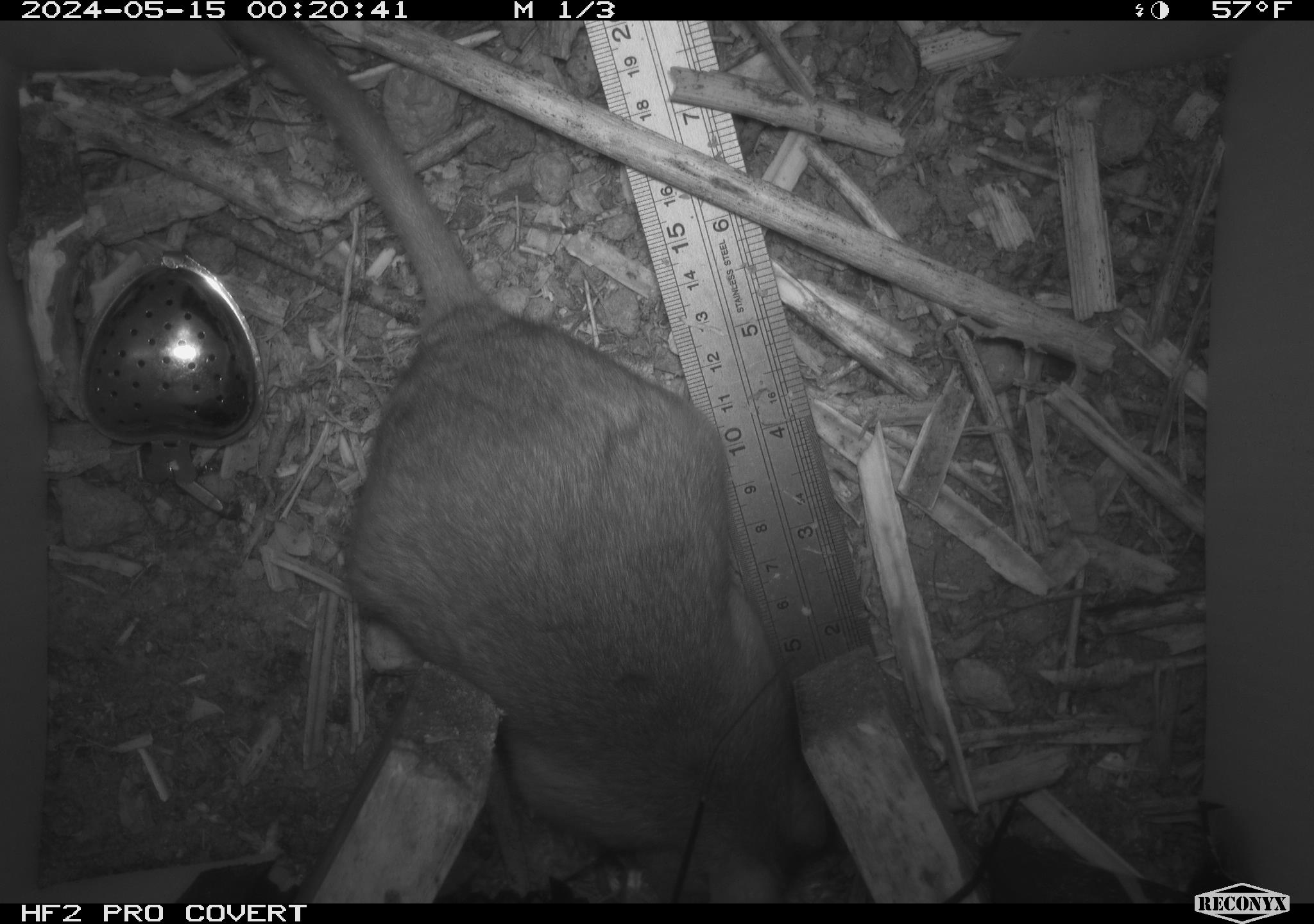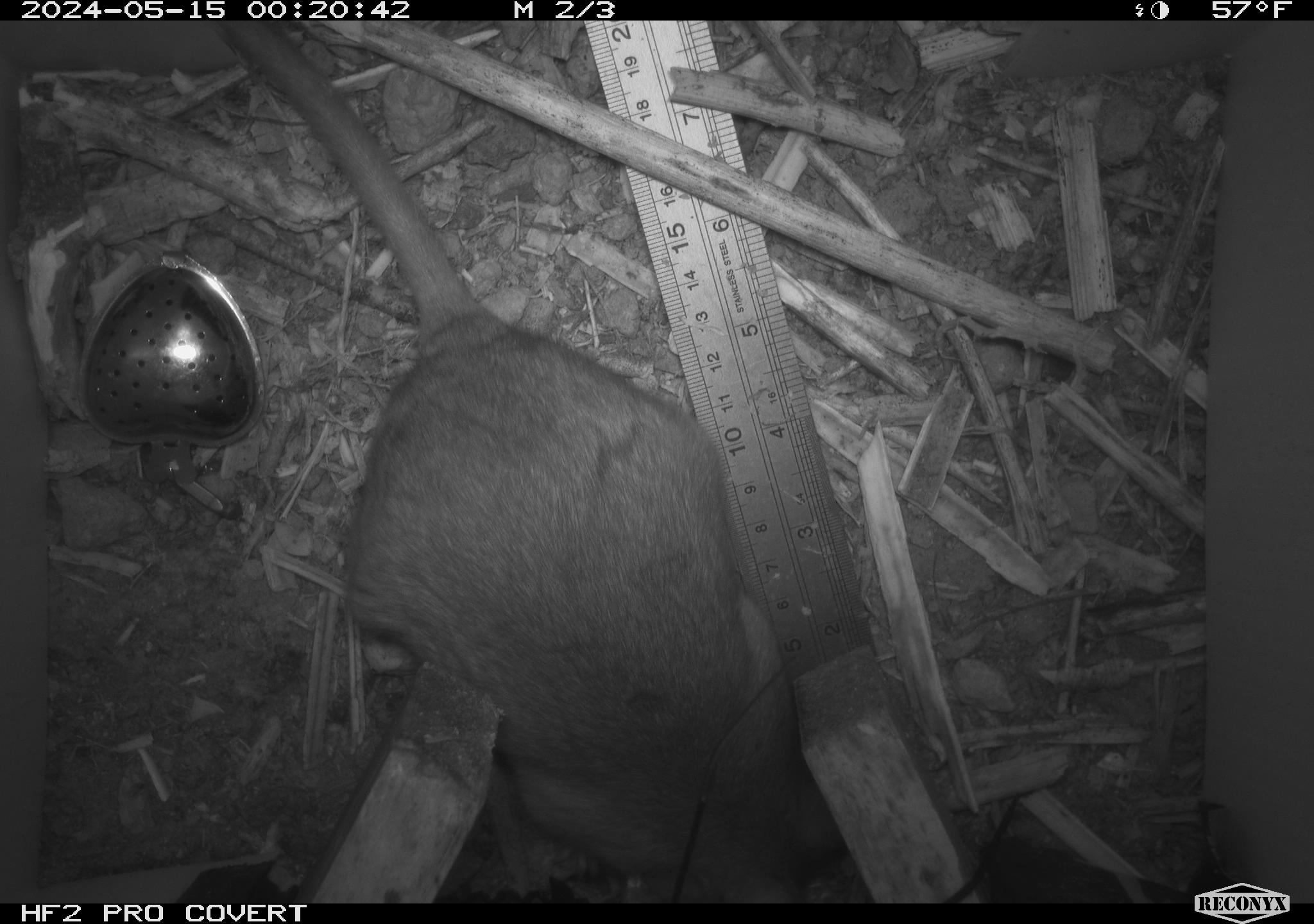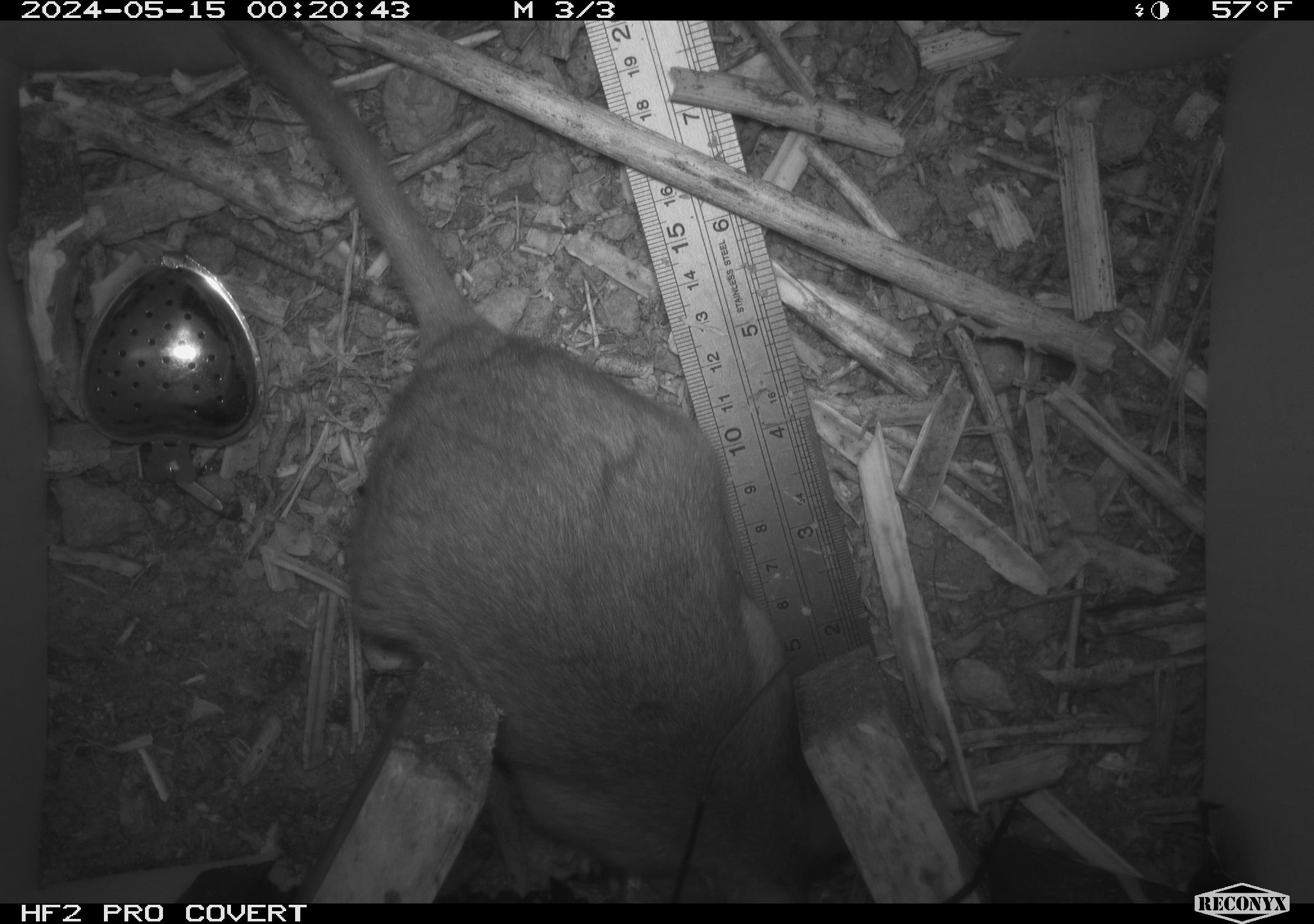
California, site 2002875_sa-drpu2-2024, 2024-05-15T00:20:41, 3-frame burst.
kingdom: Animalia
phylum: Chordata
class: Mammalia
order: Rodentia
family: Cricetidae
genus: Neotoma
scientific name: Neotoma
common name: pack rat or woodrat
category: neotoma species